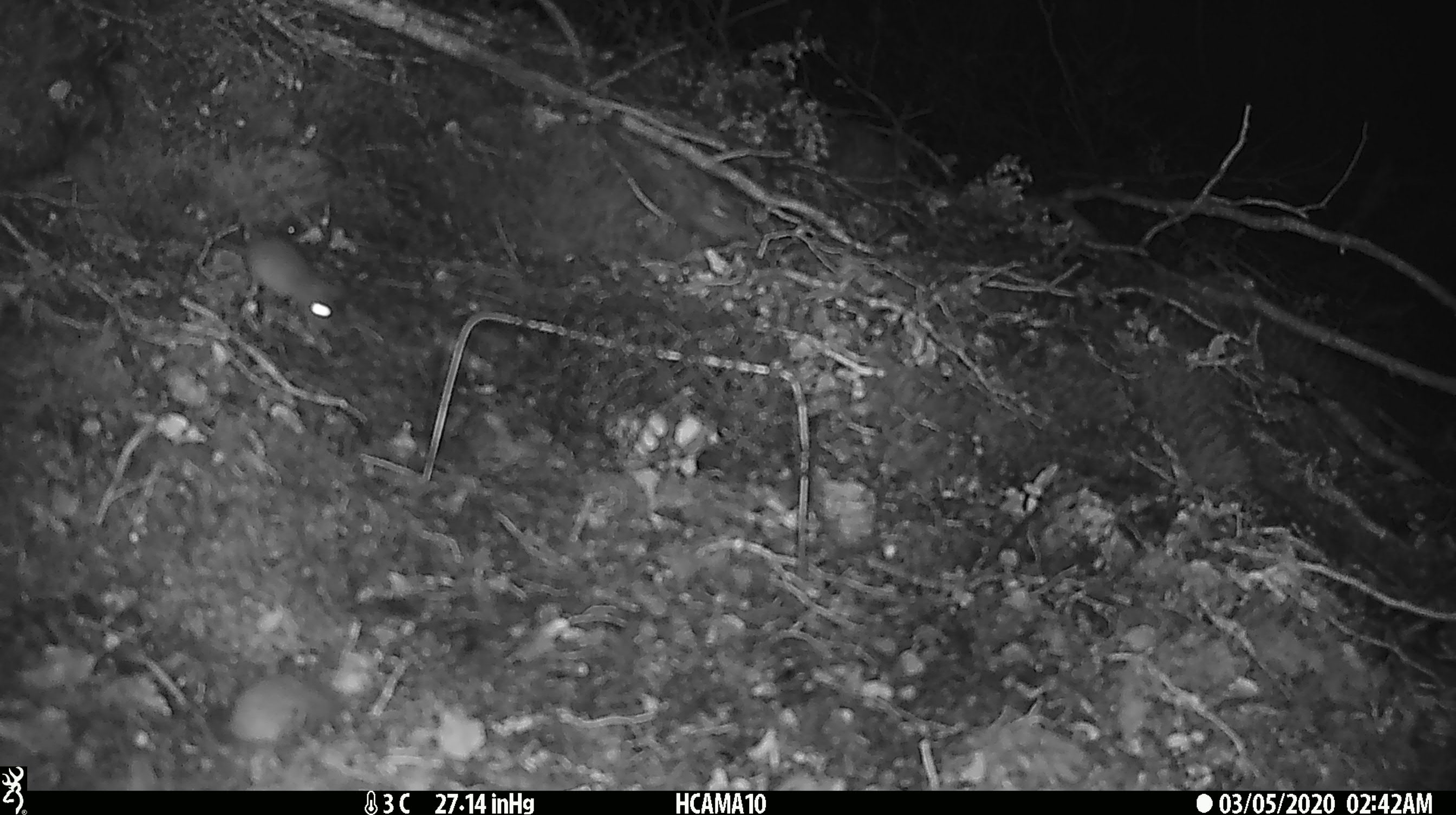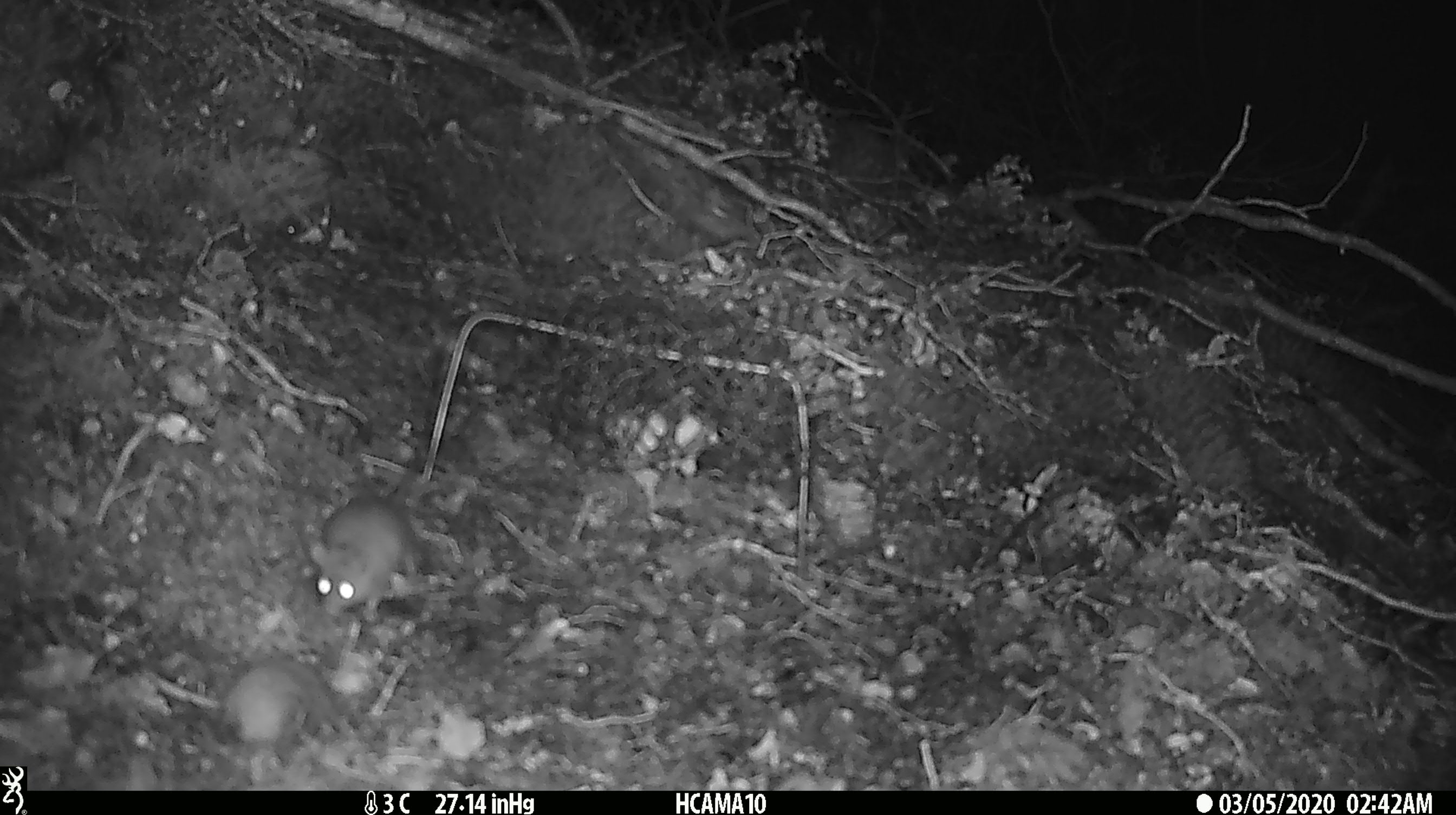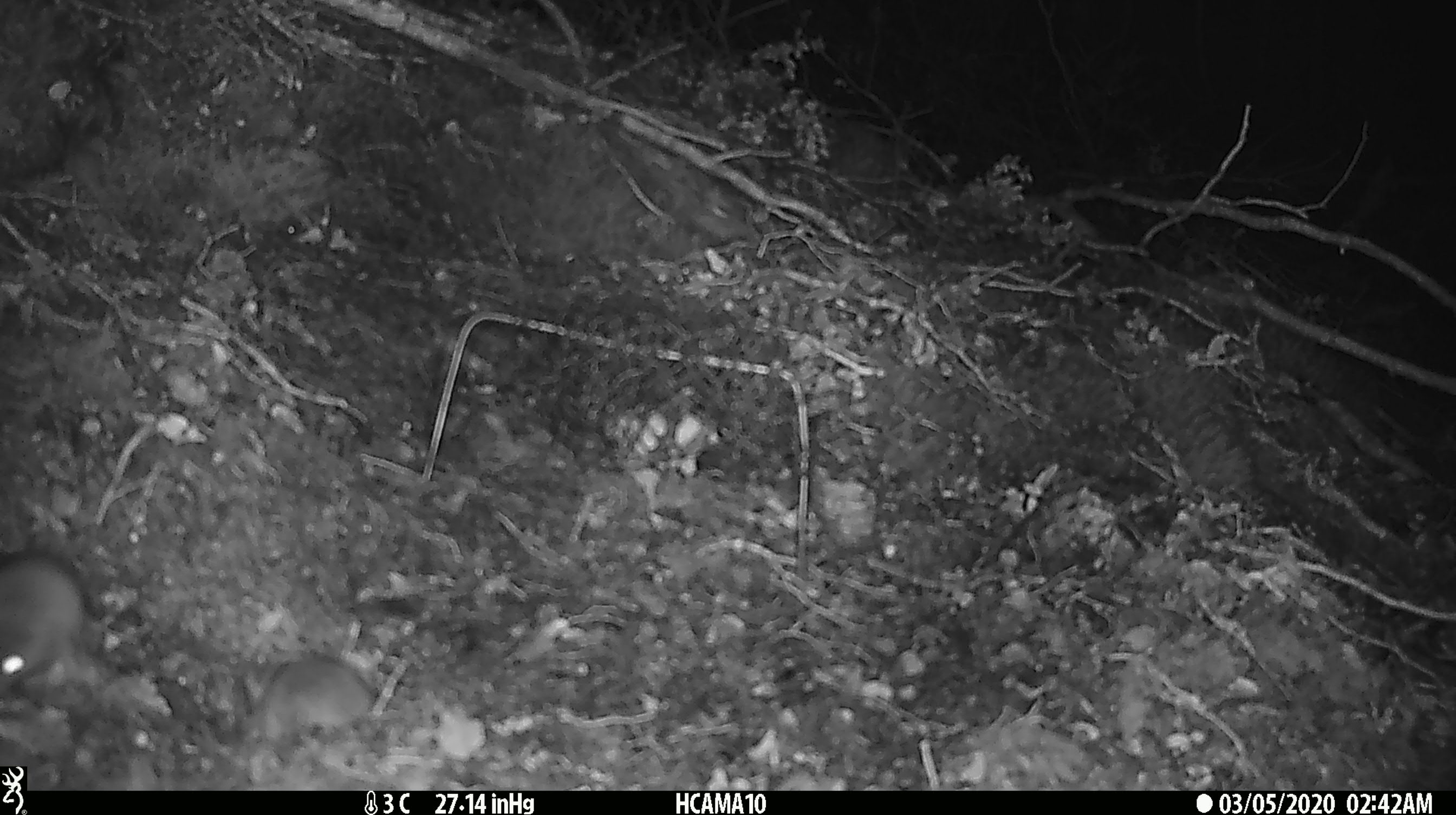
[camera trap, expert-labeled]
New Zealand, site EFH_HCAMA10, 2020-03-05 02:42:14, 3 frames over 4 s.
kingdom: Animalia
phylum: Chordata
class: Mammalia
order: Rodentia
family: Muridae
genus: Mus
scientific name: Mus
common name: mouse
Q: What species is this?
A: Mouse (Mus).